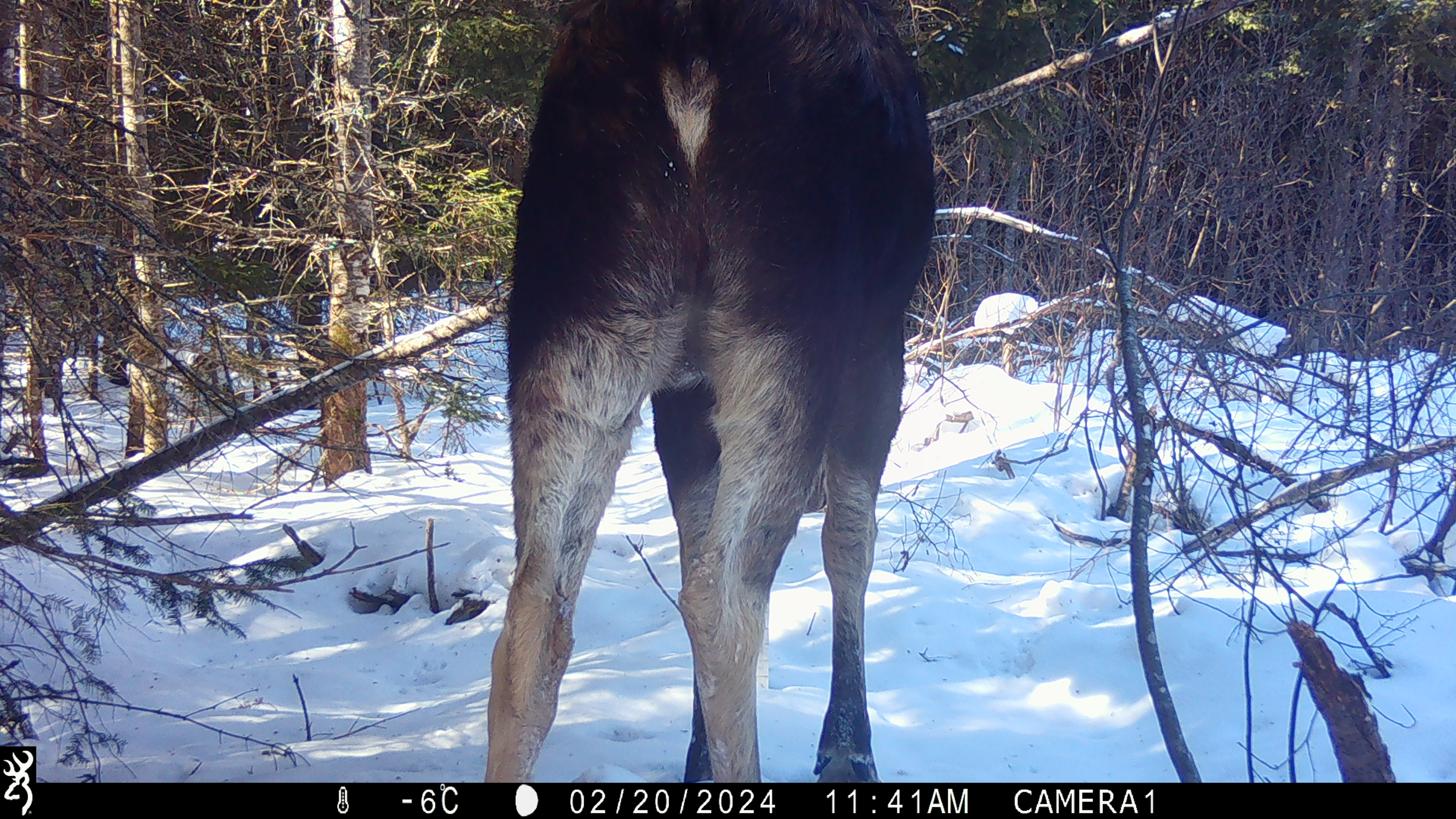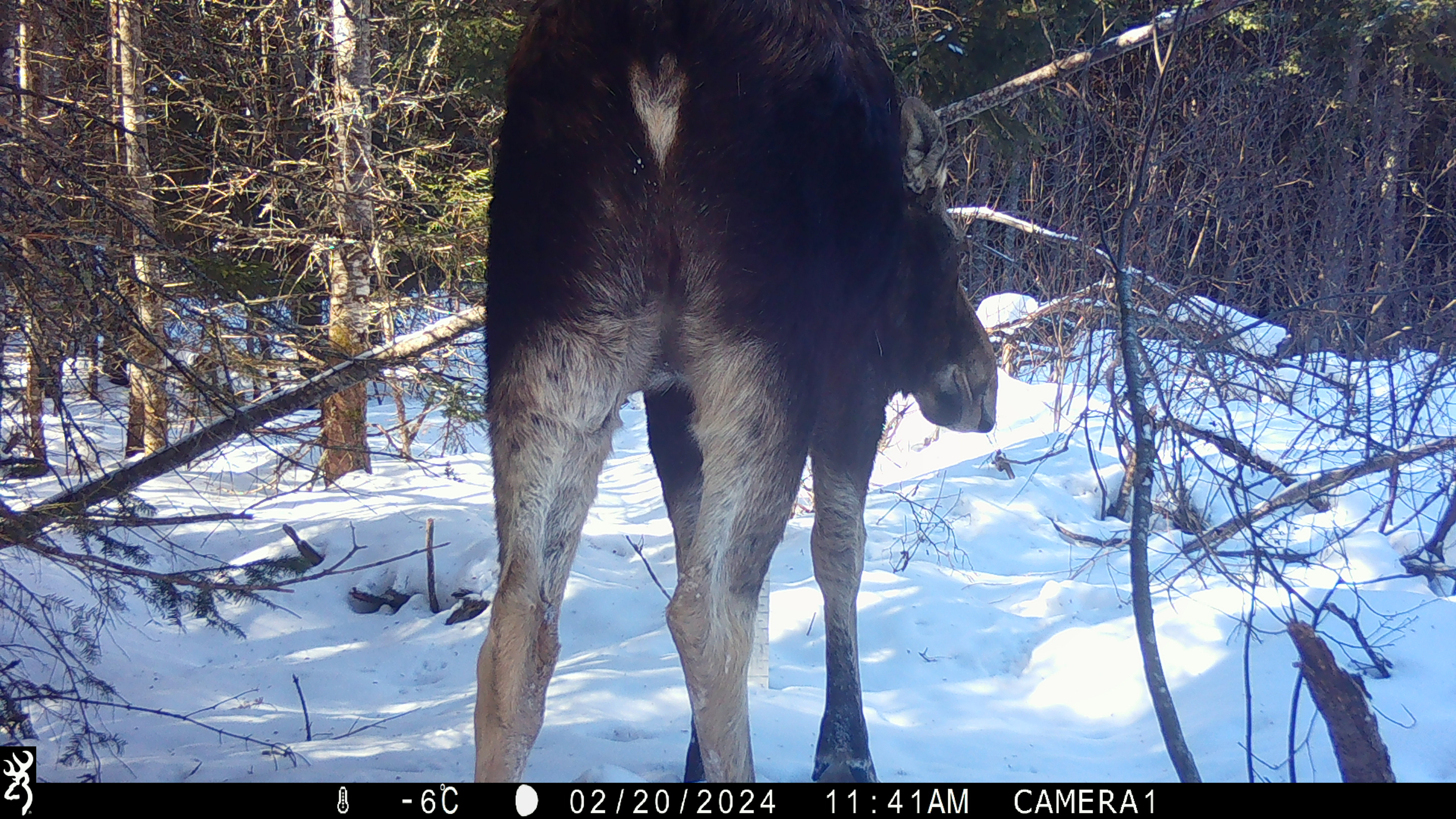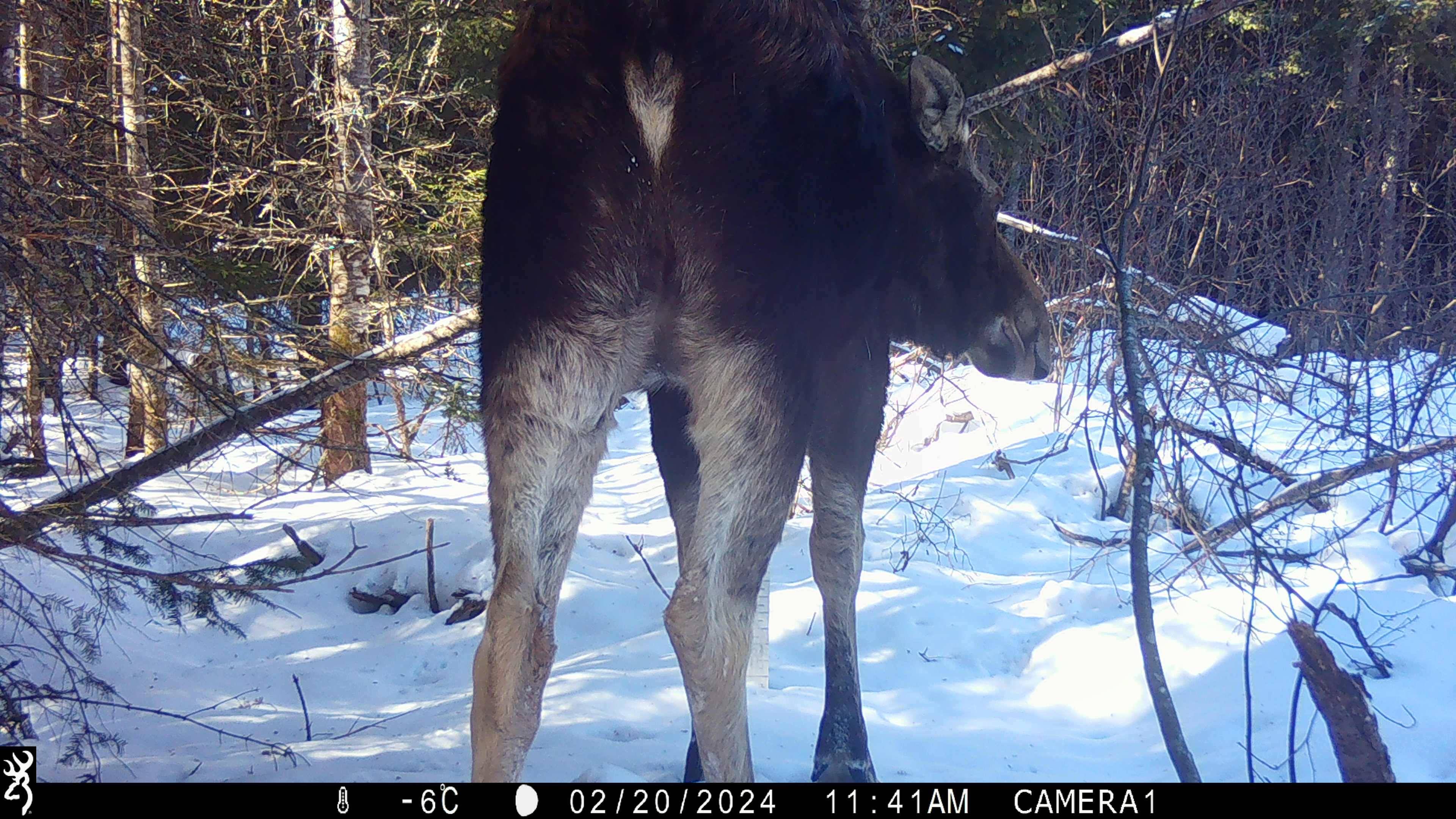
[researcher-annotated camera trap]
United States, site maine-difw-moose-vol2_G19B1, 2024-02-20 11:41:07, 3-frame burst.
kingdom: Animalia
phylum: Chordata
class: Mammalia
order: Artiodactyla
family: Cervidae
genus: Alces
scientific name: Alces alces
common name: moose